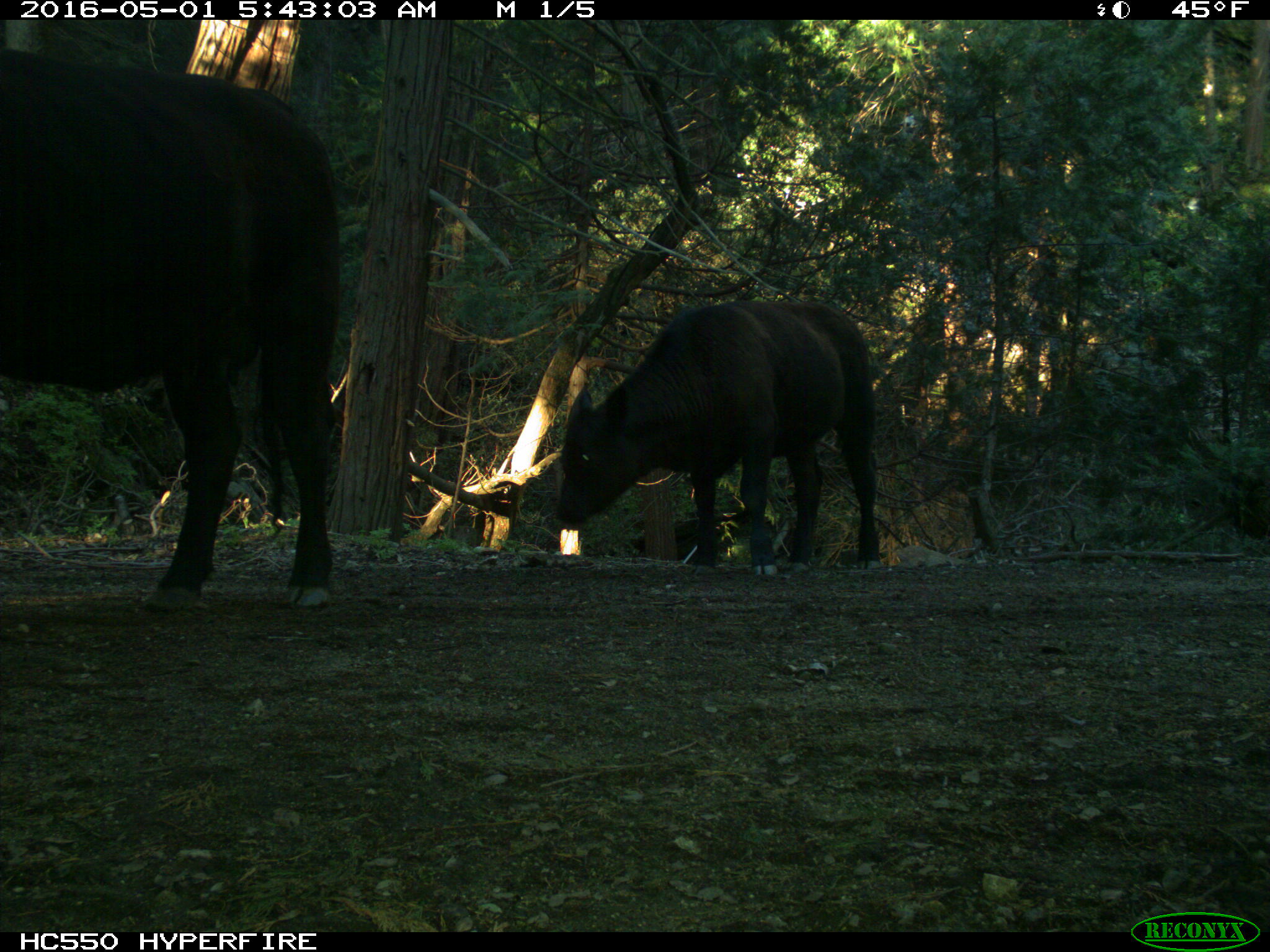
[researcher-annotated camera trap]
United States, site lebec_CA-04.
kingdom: Animalia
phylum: Chordata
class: Mammalia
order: Artiodactyla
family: Bovidae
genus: Bos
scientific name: Bos taurus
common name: domestic cow